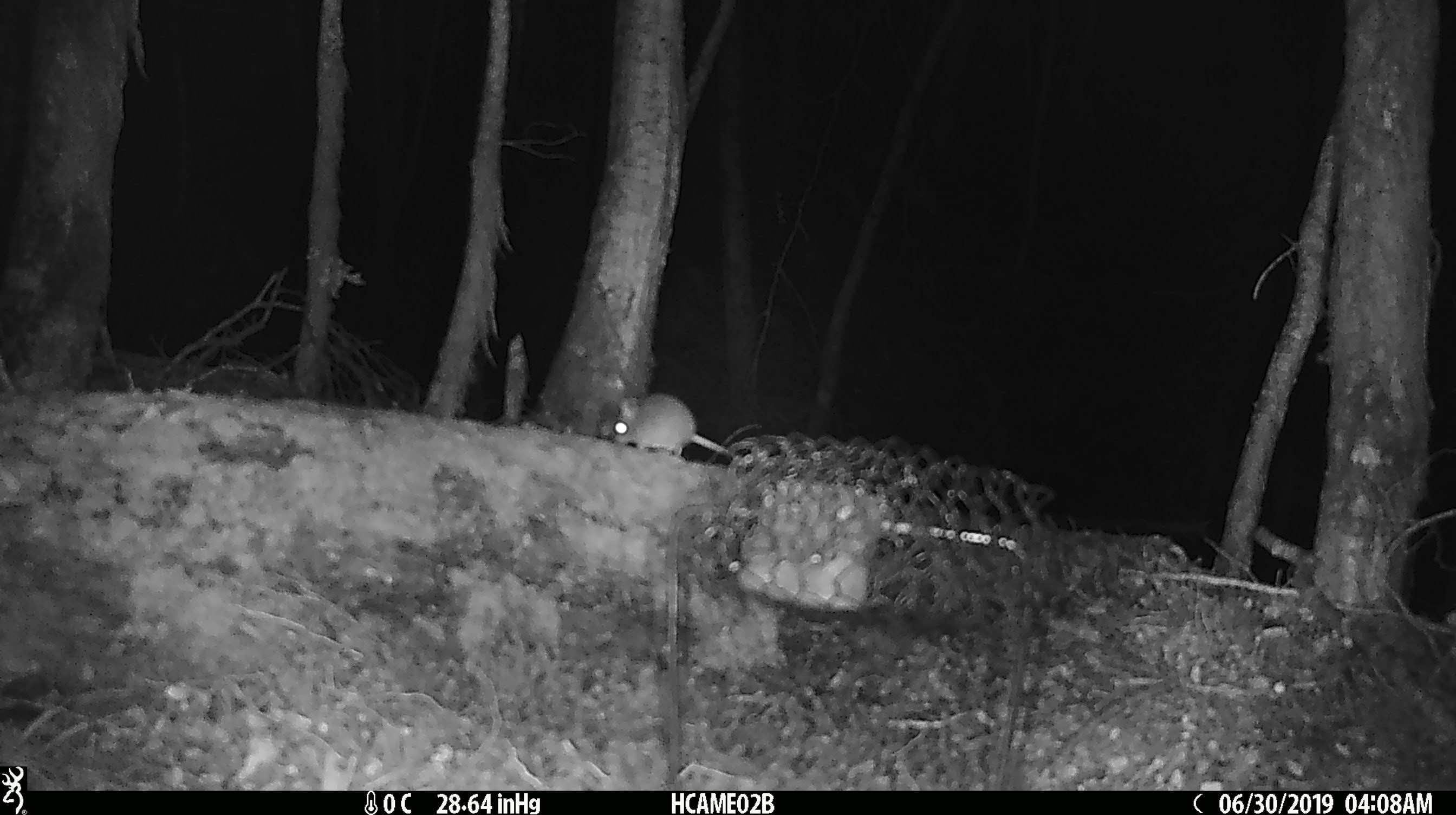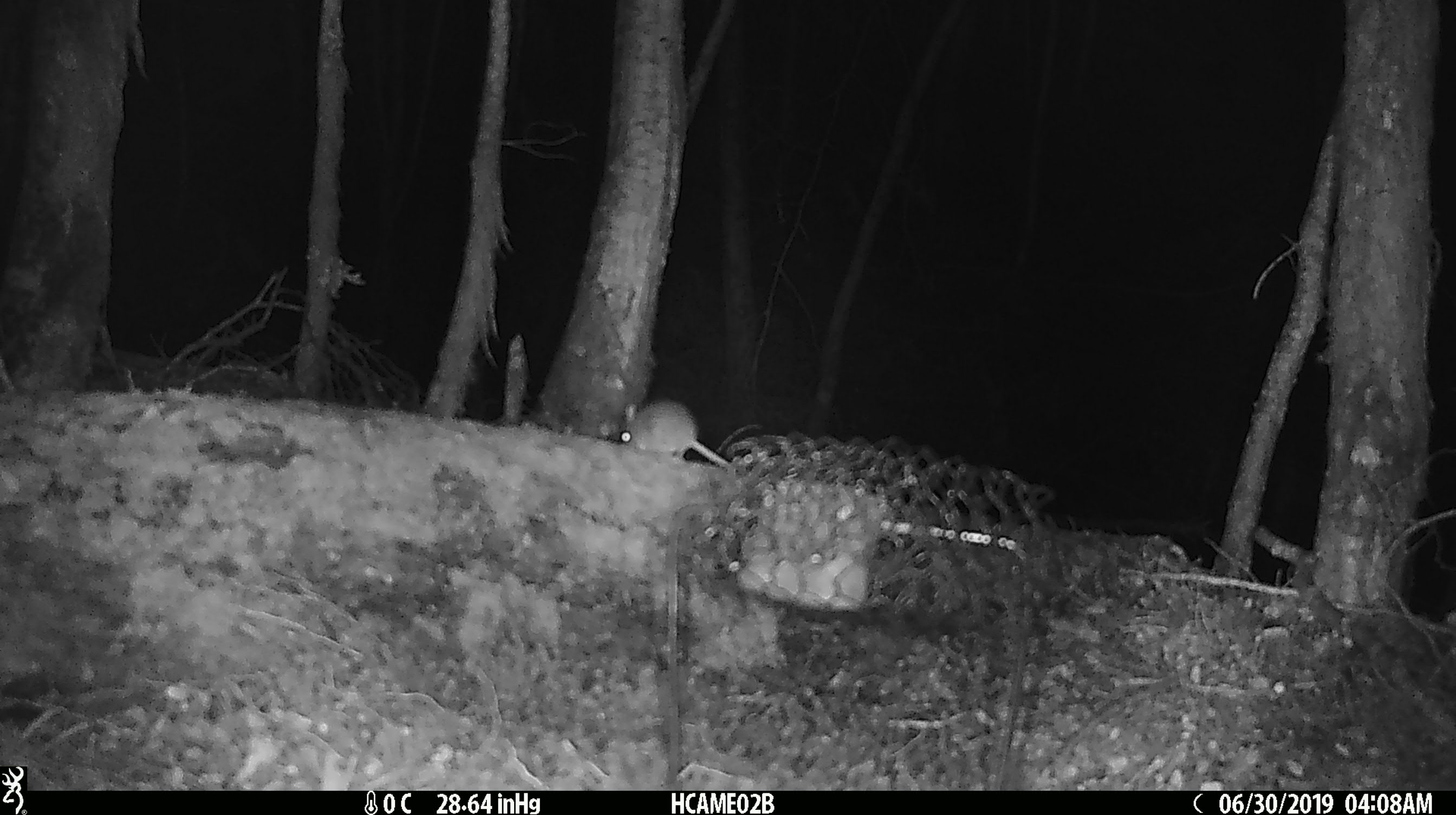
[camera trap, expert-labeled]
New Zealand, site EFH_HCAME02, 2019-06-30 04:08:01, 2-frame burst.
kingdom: Animalia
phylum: Chordata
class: Mammalia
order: Rodentia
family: Muridae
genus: Mus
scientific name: Mus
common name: mouse